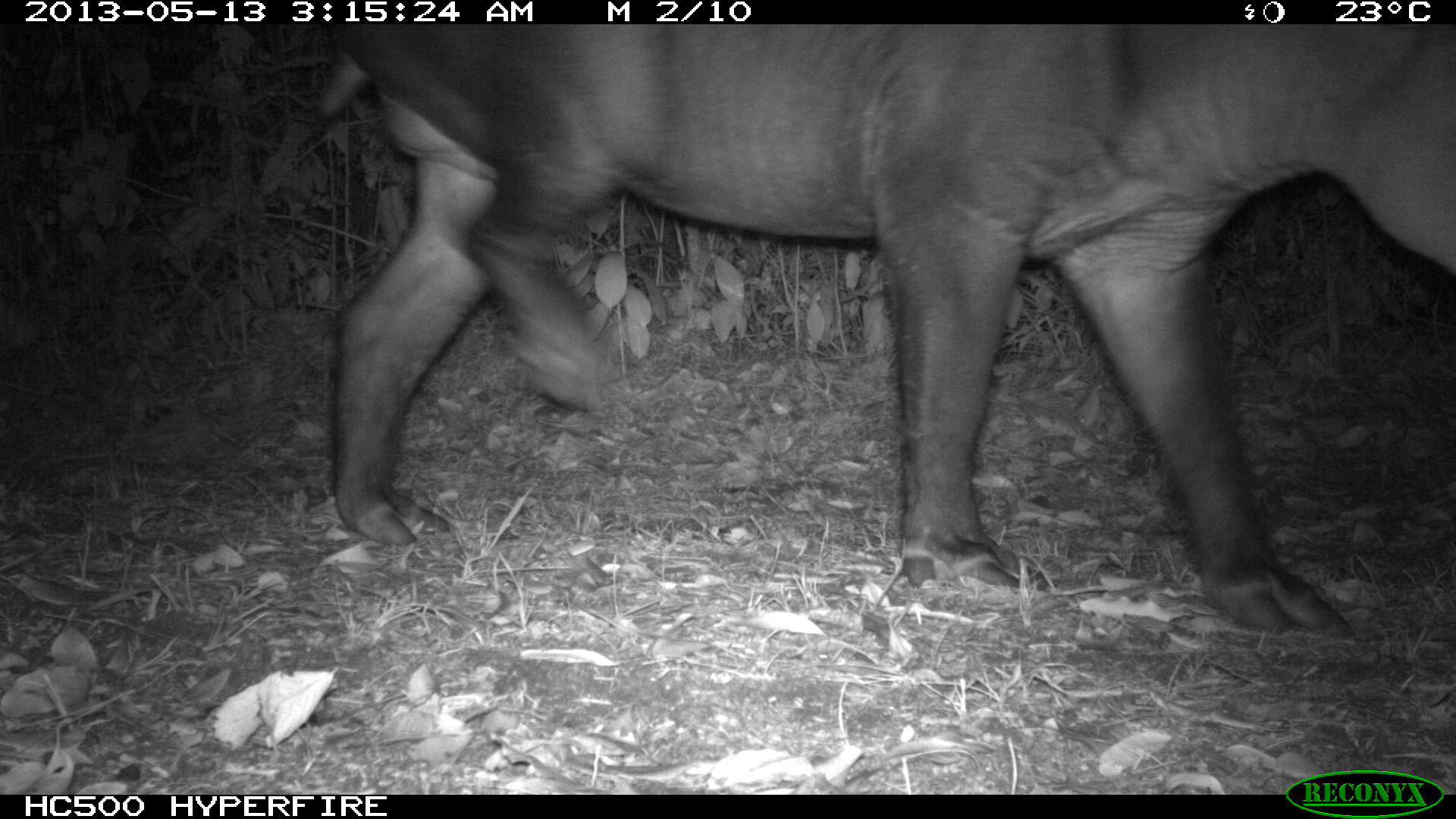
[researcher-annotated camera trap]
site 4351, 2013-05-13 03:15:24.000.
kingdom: Animalia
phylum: Chordata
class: Mammalia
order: Perissodactyla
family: Tapiridae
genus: Tapirus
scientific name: Tapirus bairdii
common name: baird's tapir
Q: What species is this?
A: Tapirus bairdii (baird's tapir).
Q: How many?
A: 1.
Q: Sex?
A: Male.